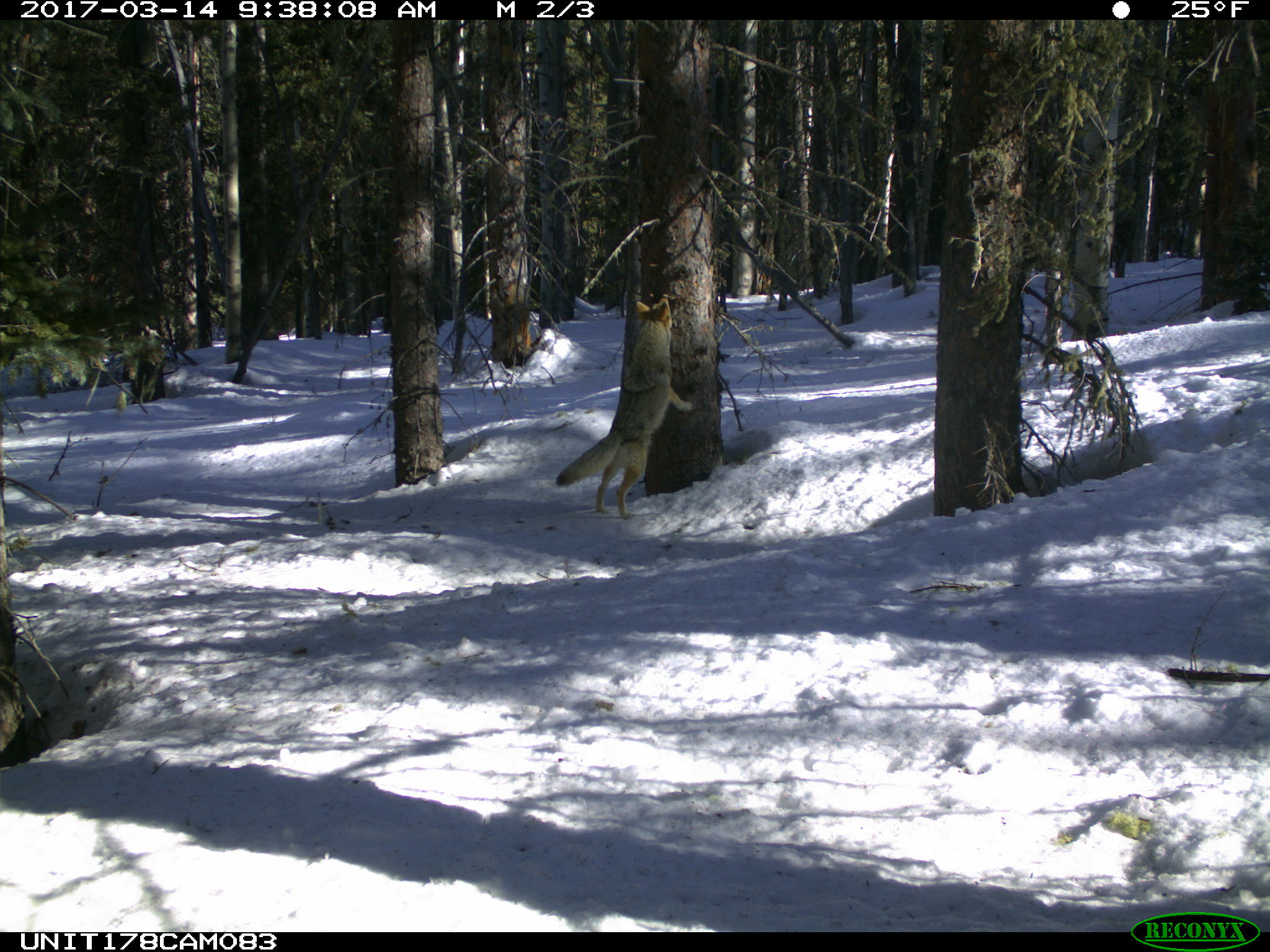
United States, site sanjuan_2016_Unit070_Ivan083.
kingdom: Animalia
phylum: Chordata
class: Mammalia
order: Carnivora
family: Canidae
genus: Canis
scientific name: Canis latrans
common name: coyote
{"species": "Canis latrans (coyote)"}